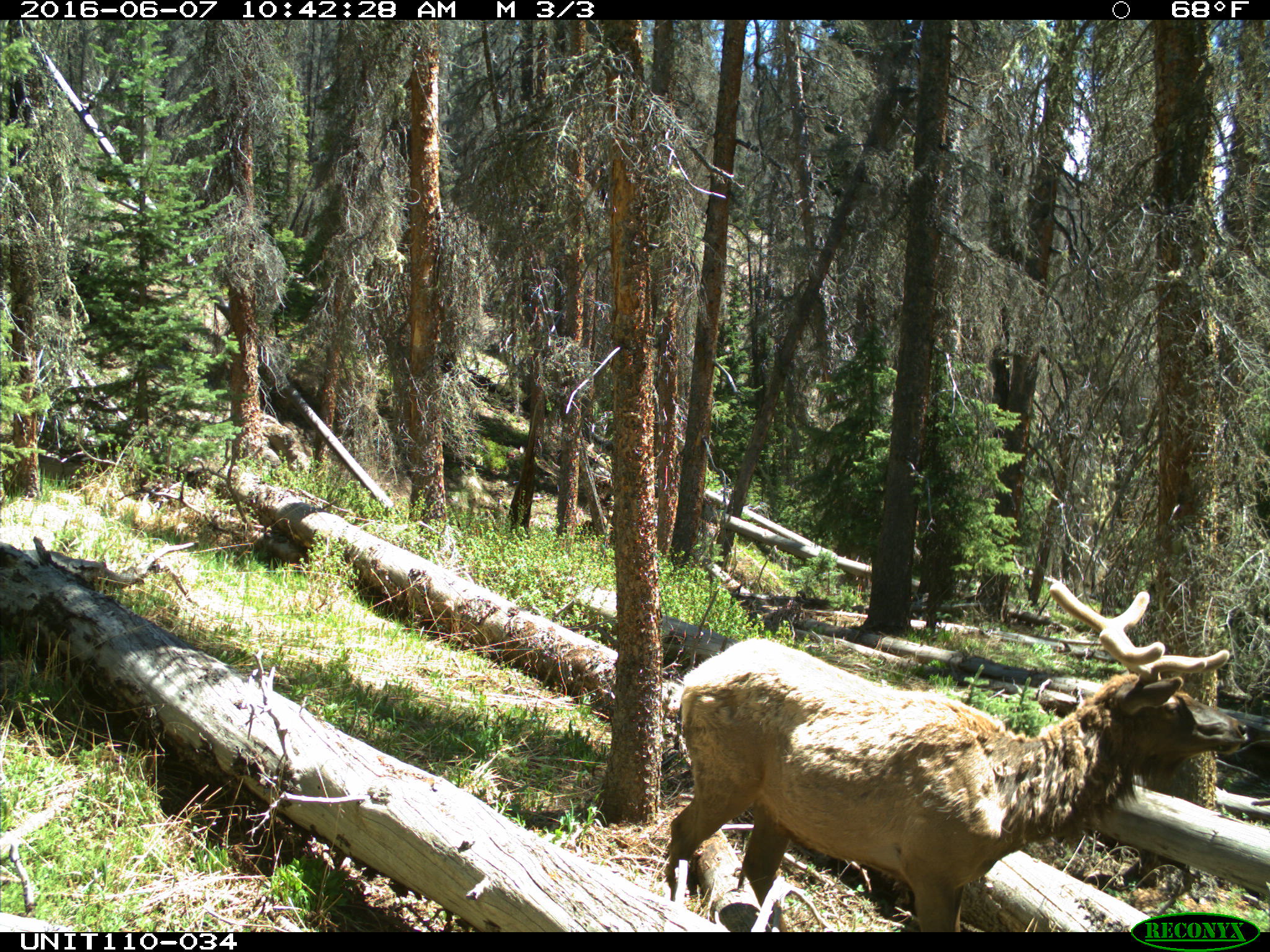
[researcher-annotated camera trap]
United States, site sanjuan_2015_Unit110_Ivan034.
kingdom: Animalia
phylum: Chordata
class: Mammalia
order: Artiodactyla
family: Cervidae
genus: Cervus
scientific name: Cervus elaphus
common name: red deer